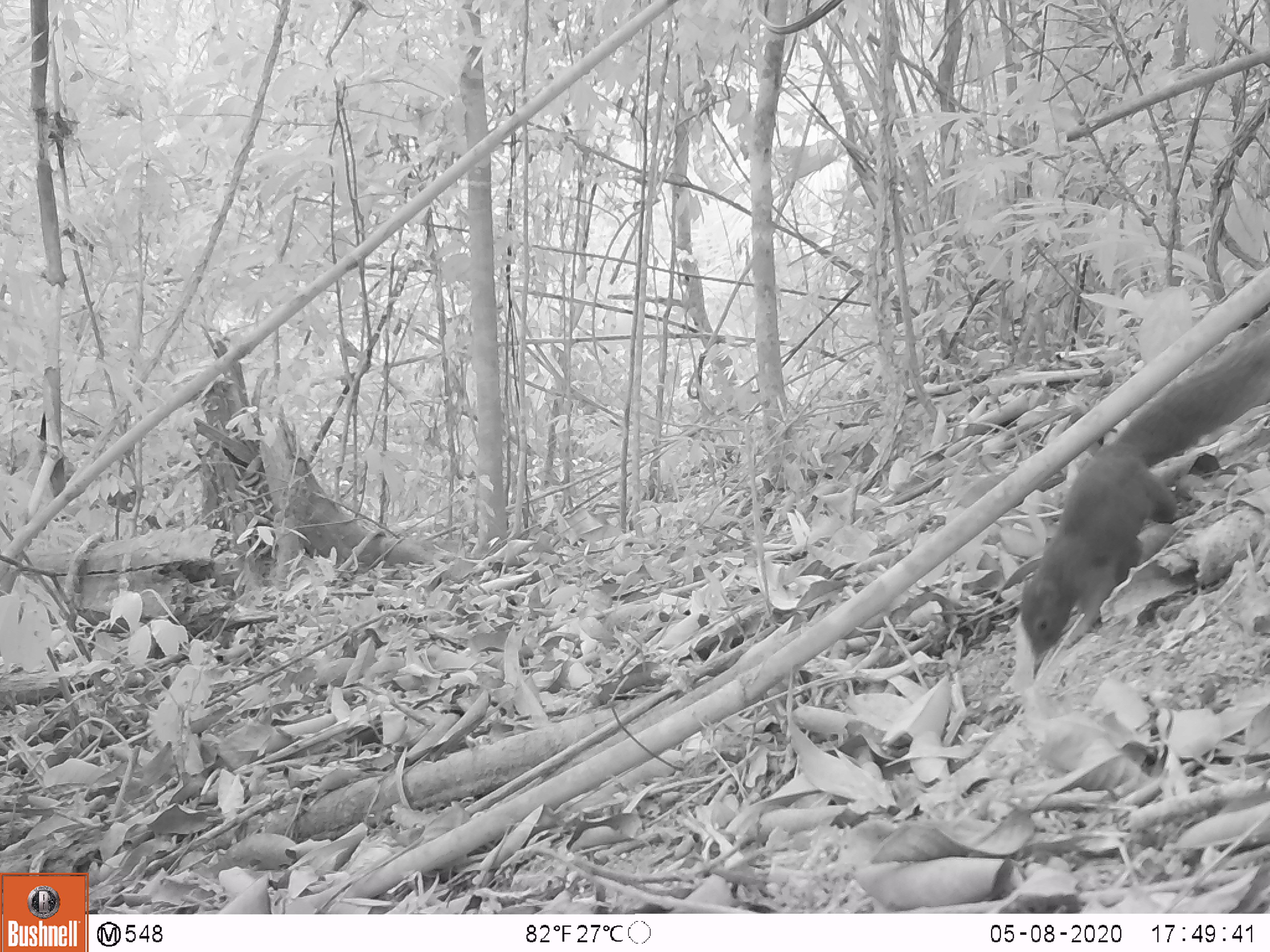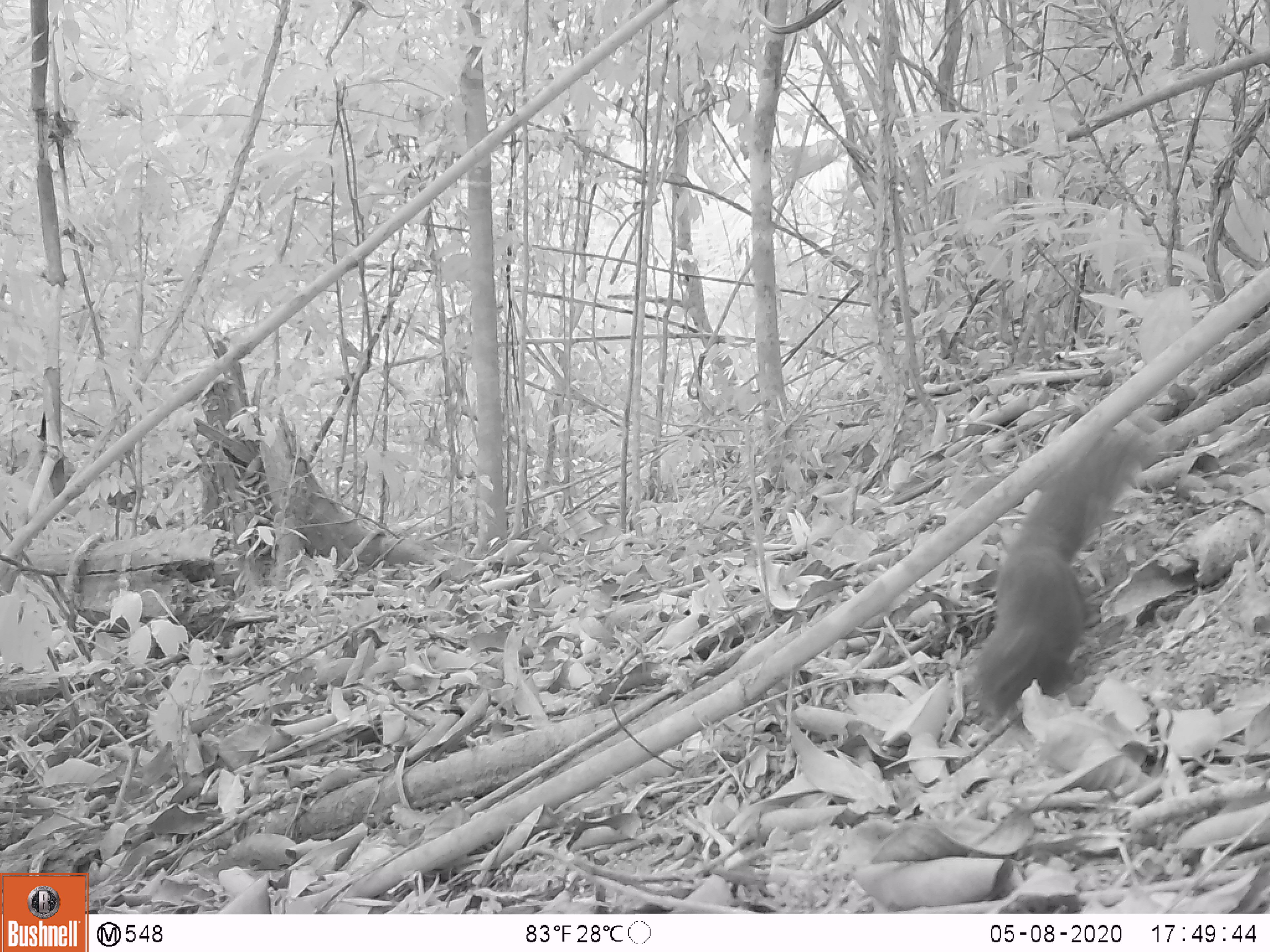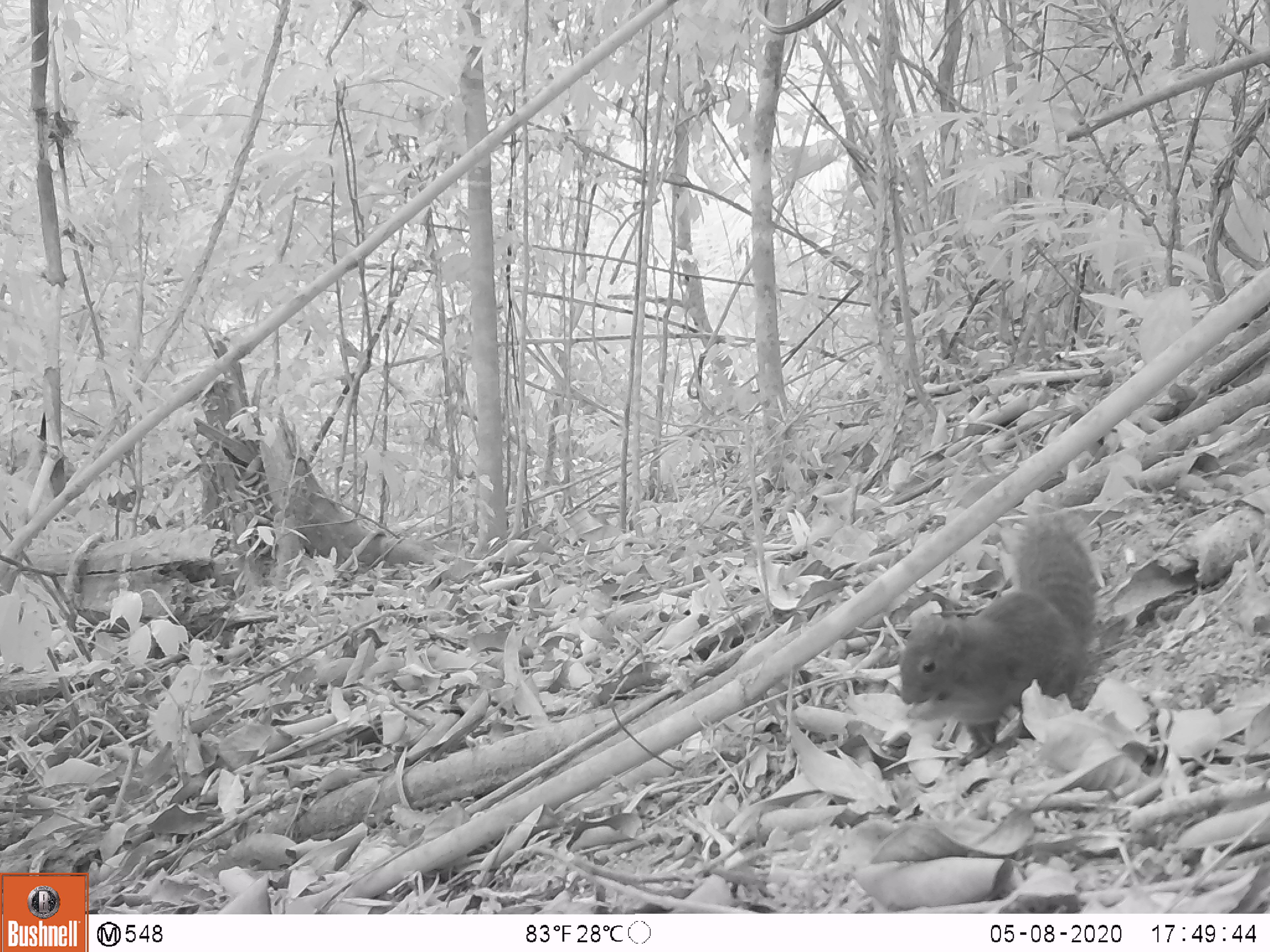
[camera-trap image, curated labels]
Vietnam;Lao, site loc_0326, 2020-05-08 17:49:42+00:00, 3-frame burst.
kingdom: Animalia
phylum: Chordata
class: Mammalia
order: Rodentia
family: Sciuridae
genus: Dremomys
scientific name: Dremomys rufigenis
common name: red-cheeked squirrel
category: red cheeked squirrel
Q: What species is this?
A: Red cheeked squirrel (red-cheeked squirrel) (Dremomys rufigenis).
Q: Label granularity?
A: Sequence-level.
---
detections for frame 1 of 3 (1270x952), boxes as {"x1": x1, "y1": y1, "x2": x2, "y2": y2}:
red cheeked squirrel: {"x1": 1017, "y1": 322, "x2": 1270, "y2": 660}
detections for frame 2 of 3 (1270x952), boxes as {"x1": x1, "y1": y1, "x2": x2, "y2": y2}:
red cheeked squirrel: {"x1": 973, "y1": 427, "x2": 1142, "y2": 722}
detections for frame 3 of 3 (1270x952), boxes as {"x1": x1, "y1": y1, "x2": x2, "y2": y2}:
red cheeked squirrel: {"x1": 898, "y1": 512, "x2": 1097, "y2": 766}